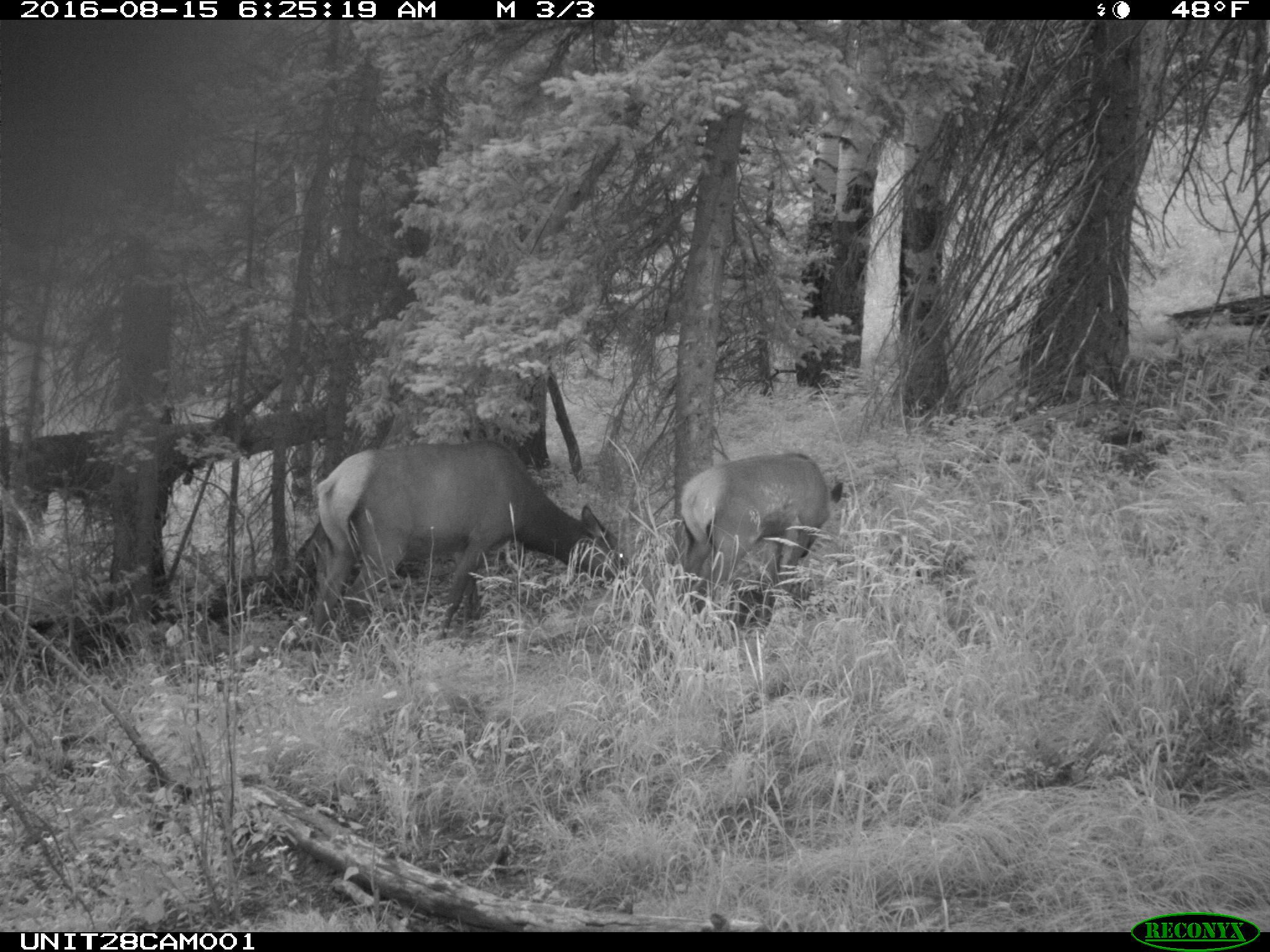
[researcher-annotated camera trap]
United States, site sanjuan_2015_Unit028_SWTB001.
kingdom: Animalia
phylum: Chordata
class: Mammalia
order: Artiodactyla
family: Cervidae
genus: Cervus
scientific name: Cervus elaphus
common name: red deer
Cervus elaphus (red deer).